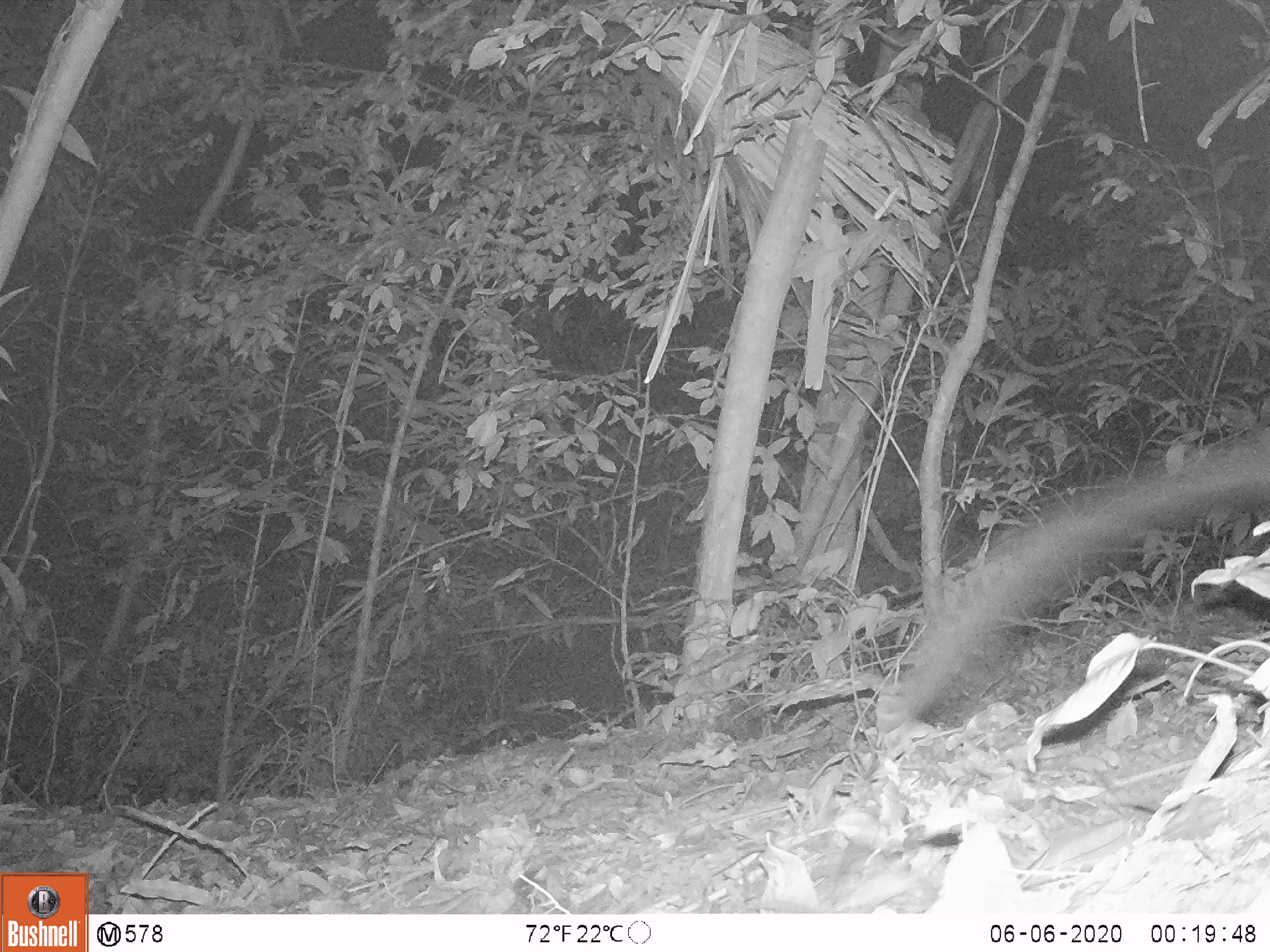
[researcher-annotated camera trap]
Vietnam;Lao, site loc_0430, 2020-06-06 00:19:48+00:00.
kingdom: Animalia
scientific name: Animalia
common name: animal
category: unidentified animal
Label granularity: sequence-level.